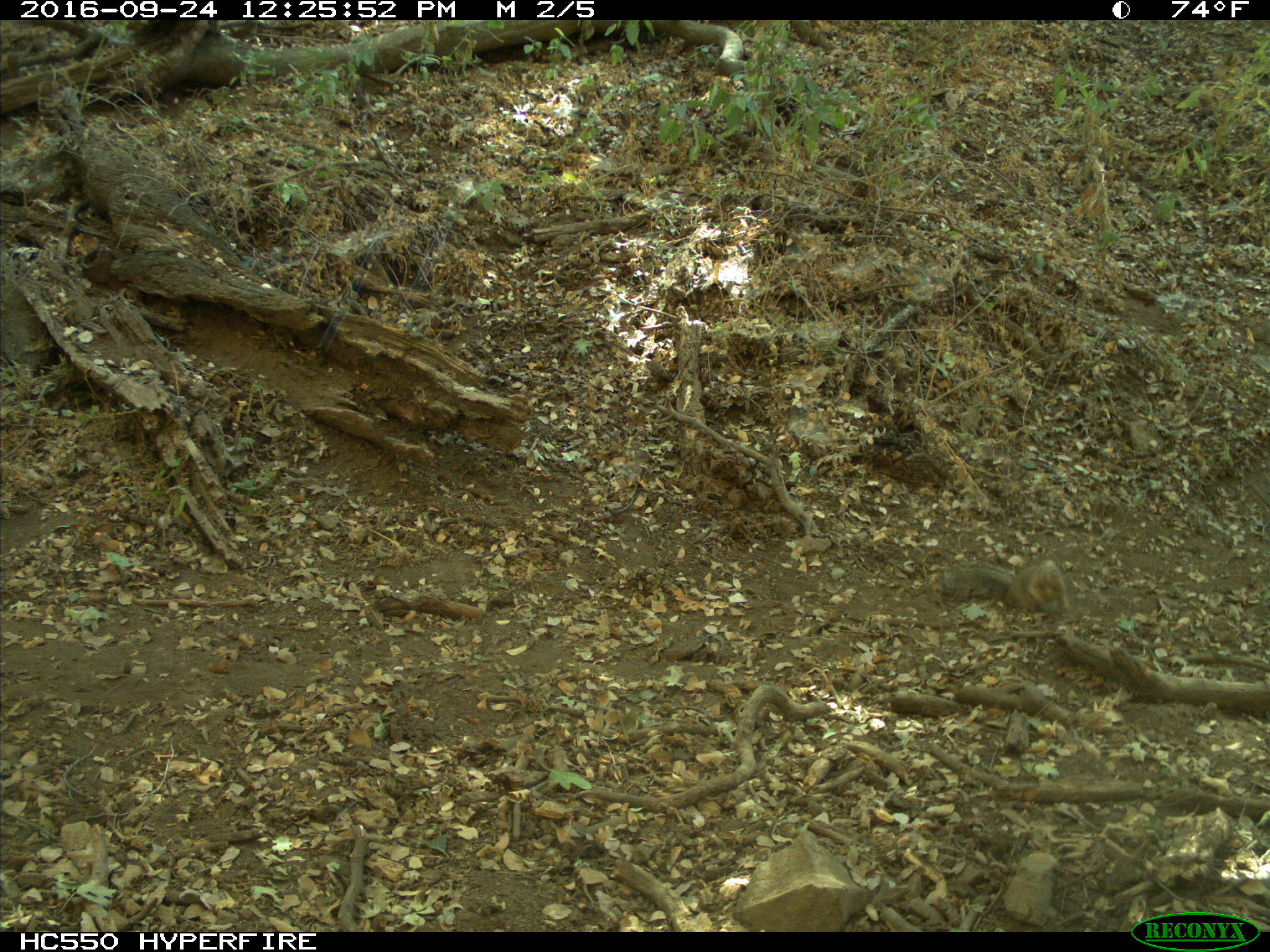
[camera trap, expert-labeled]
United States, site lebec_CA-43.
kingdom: Animalia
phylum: Chordata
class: Mammalia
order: Rodentia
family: Sciuridae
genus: Otospermophilus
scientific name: Otospermophilus beecheyi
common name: california ground squirrel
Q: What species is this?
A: Otospermophilus beecheyi (california ground squirrel).